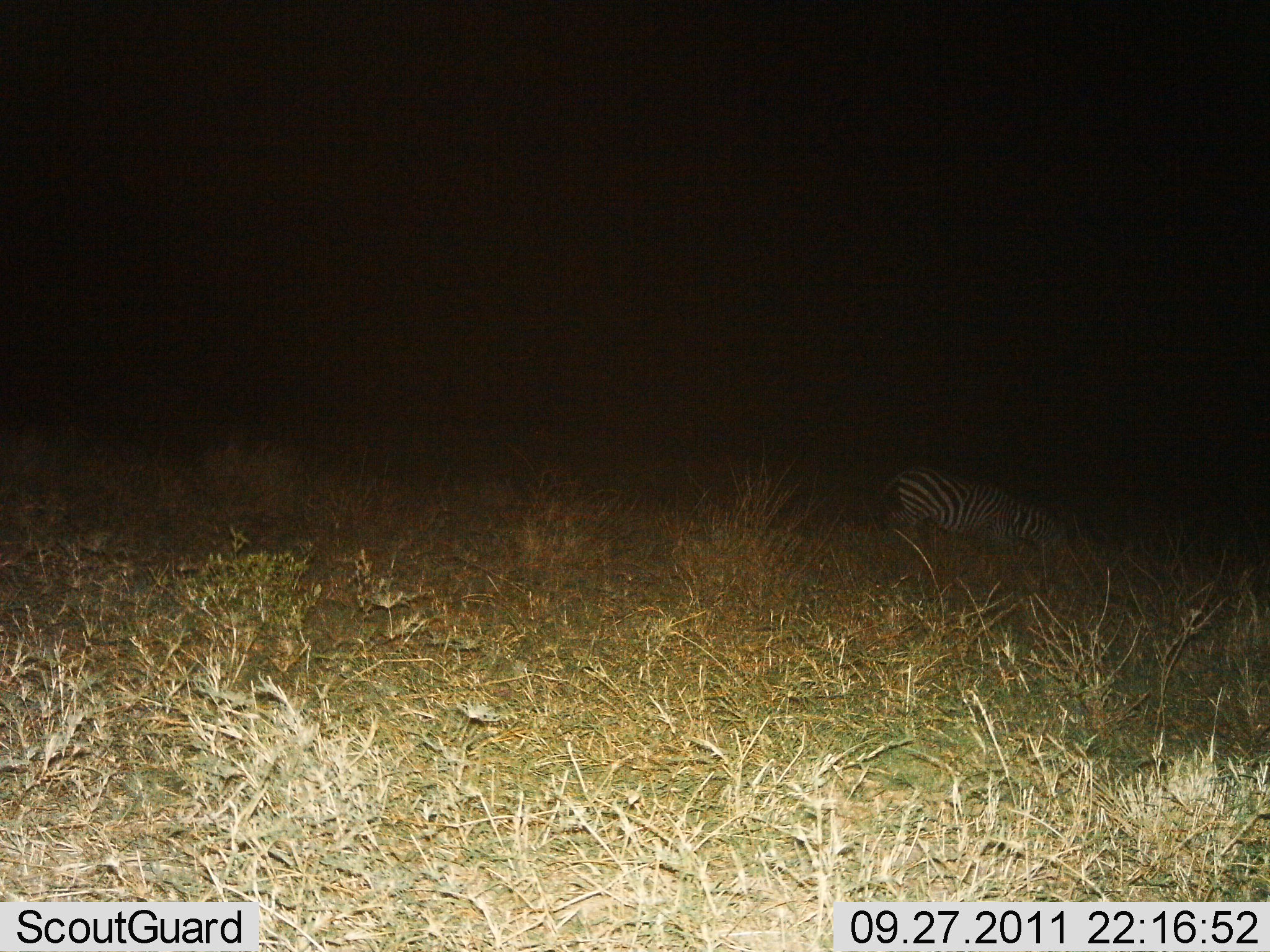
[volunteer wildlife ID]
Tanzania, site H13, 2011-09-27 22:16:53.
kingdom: Animalia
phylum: Chordata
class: Mammalia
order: Perissodactyla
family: Equidae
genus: Equus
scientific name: Equus quagga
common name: plains zebra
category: zebra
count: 1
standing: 25%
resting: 33%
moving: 17%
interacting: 0%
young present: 0%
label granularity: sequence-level